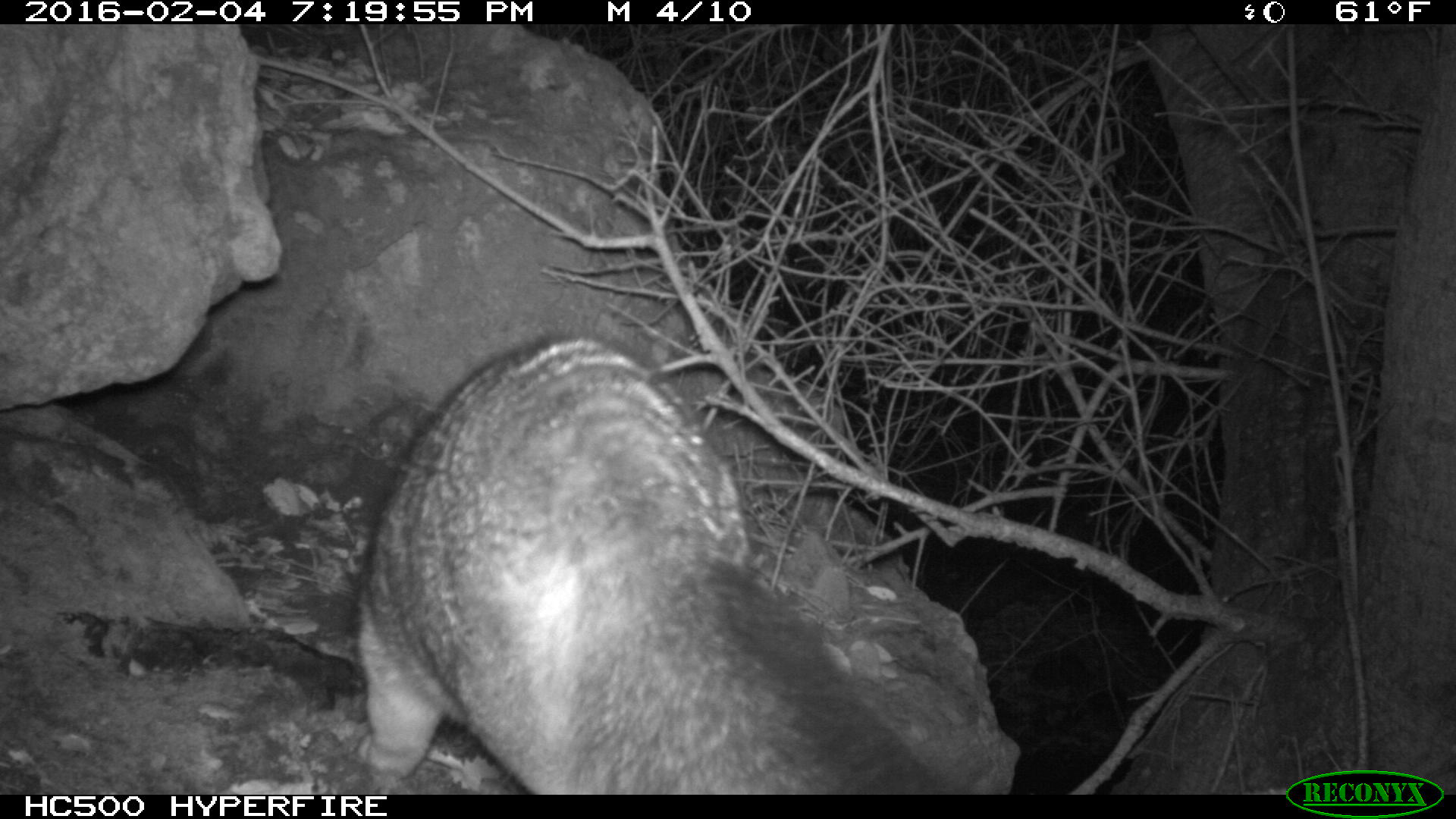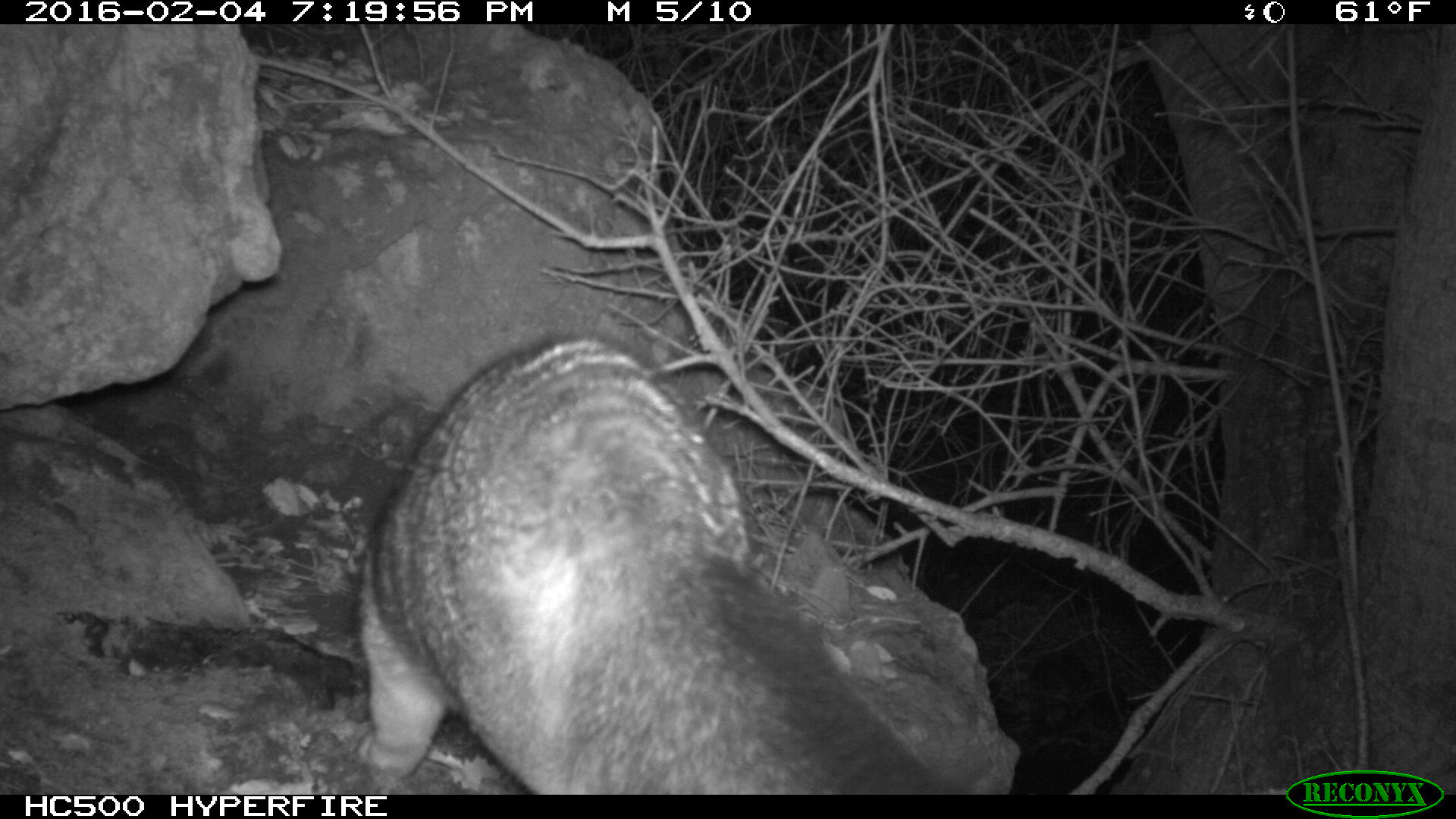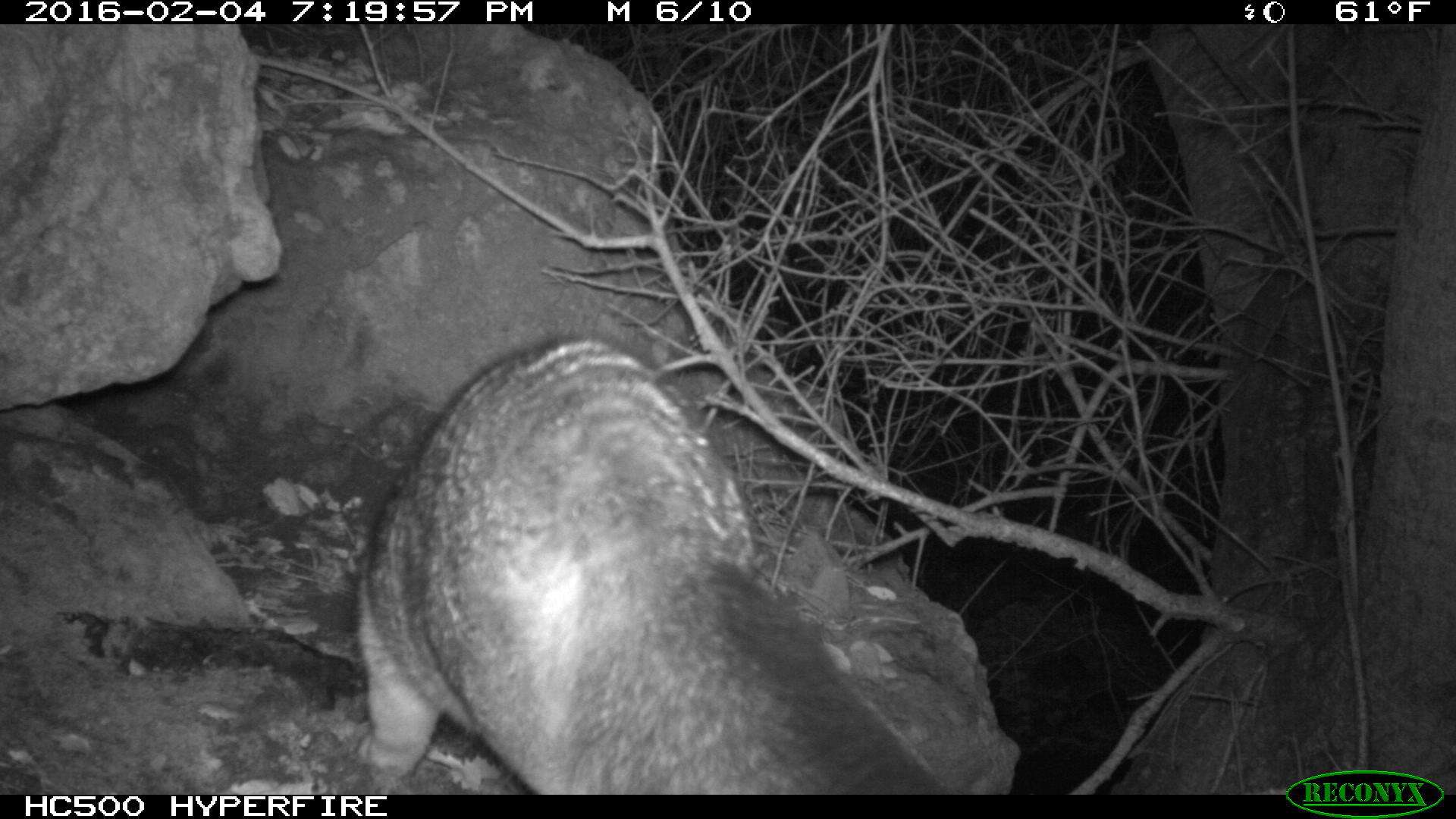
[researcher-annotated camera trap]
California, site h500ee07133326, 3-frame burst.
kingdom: Animalia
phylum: Chordata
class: Mammalia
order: Carnivora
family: Canidae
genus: Urocyon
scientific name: Urocyon littoralis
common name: island fox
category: fox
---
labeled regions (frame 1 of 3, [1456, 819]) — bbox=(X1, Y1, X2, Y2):
fox: bbox=(353, 323, 964, 795)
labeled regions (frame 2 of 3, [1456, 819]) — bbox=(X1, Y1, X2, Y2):
fox: bbox=(356, 338, 954, 794)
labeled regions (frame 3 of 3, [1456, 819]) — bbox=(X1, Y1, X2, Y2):
fox: bbox=(350, 337, 945, 794)